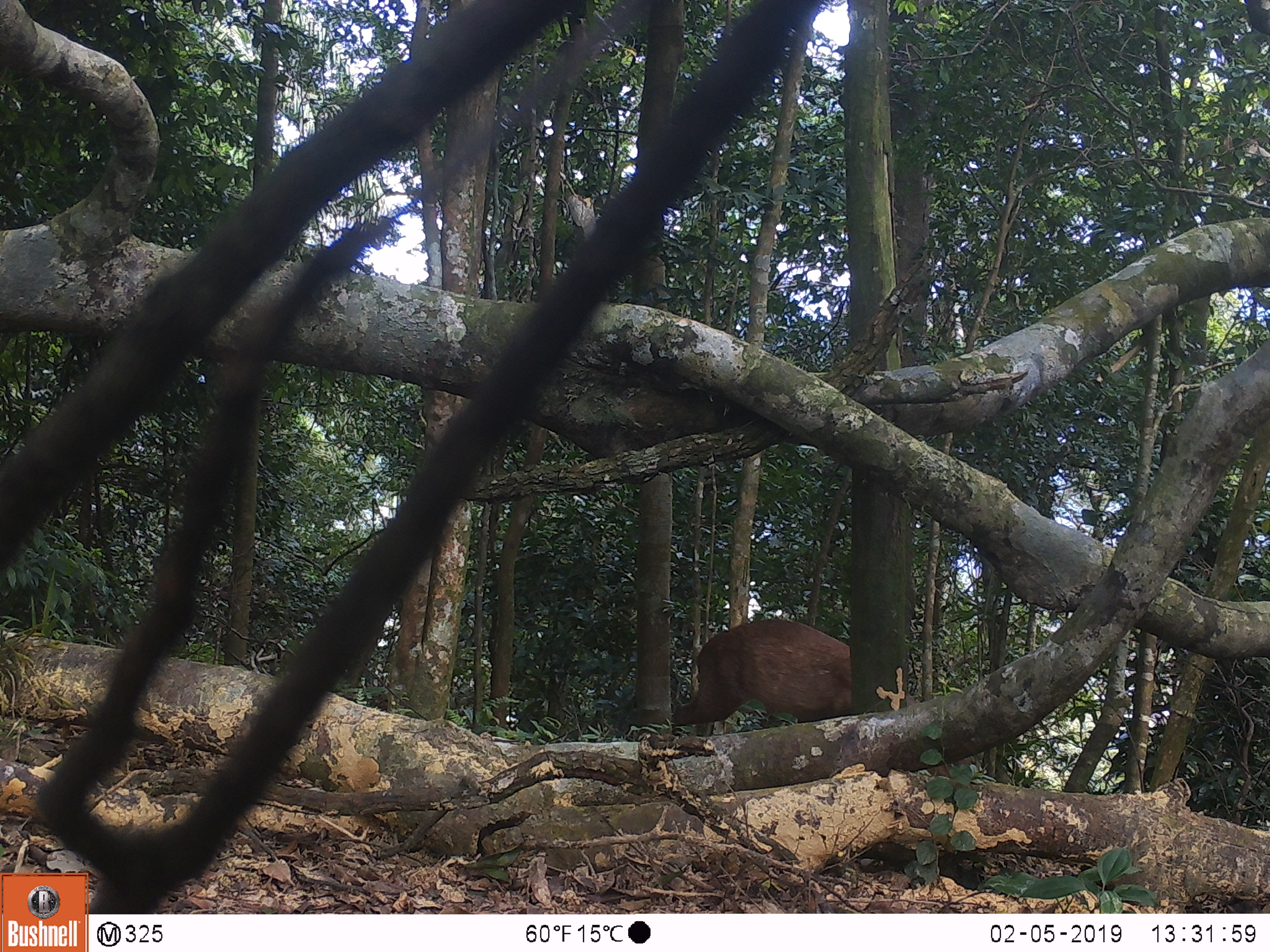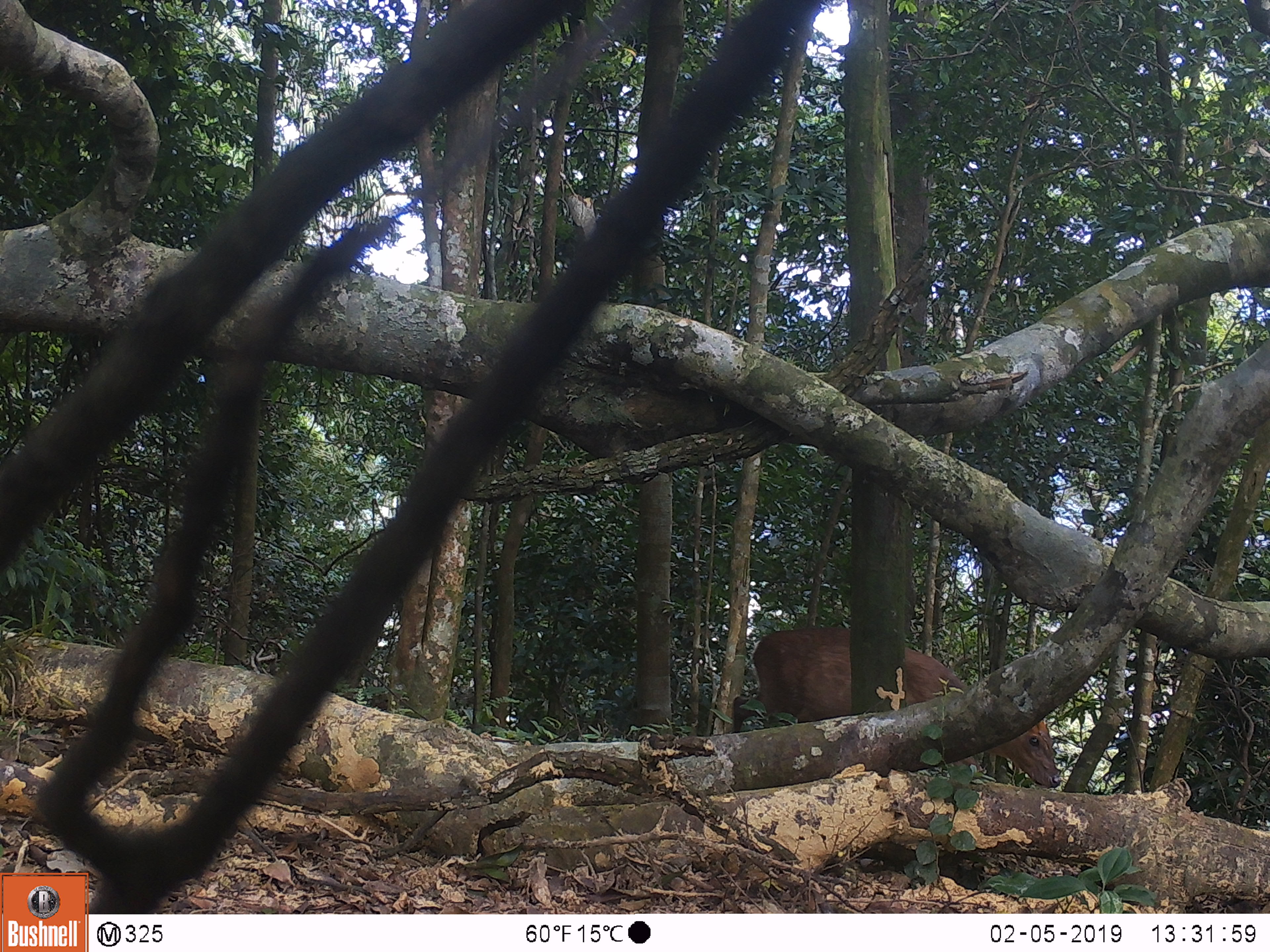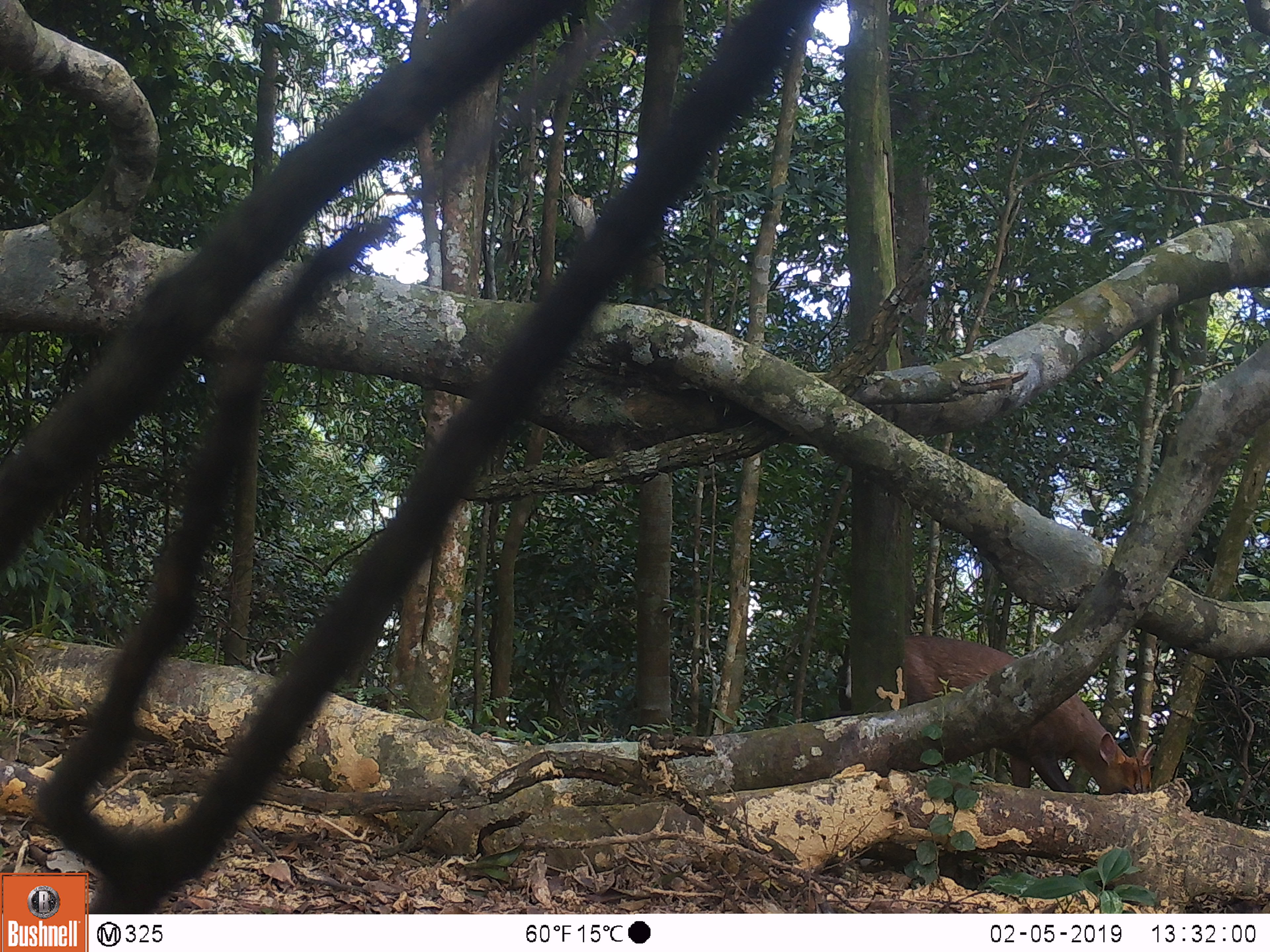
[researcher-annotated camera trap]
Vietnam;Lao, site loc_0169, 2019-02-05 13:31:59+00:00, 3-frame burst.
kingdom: Animalia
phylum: Chordata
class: Mammalia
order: Artiodactyla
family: Cervidae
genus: Muntiacus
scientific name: Muntiacus rooseveltorum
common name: roosevelt's muntjac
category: roosevelts muntjac group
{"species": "roosevelts muntjac group (roosevelt's muntjac) (Muntiacus rooseveltorum)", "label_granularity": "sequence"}